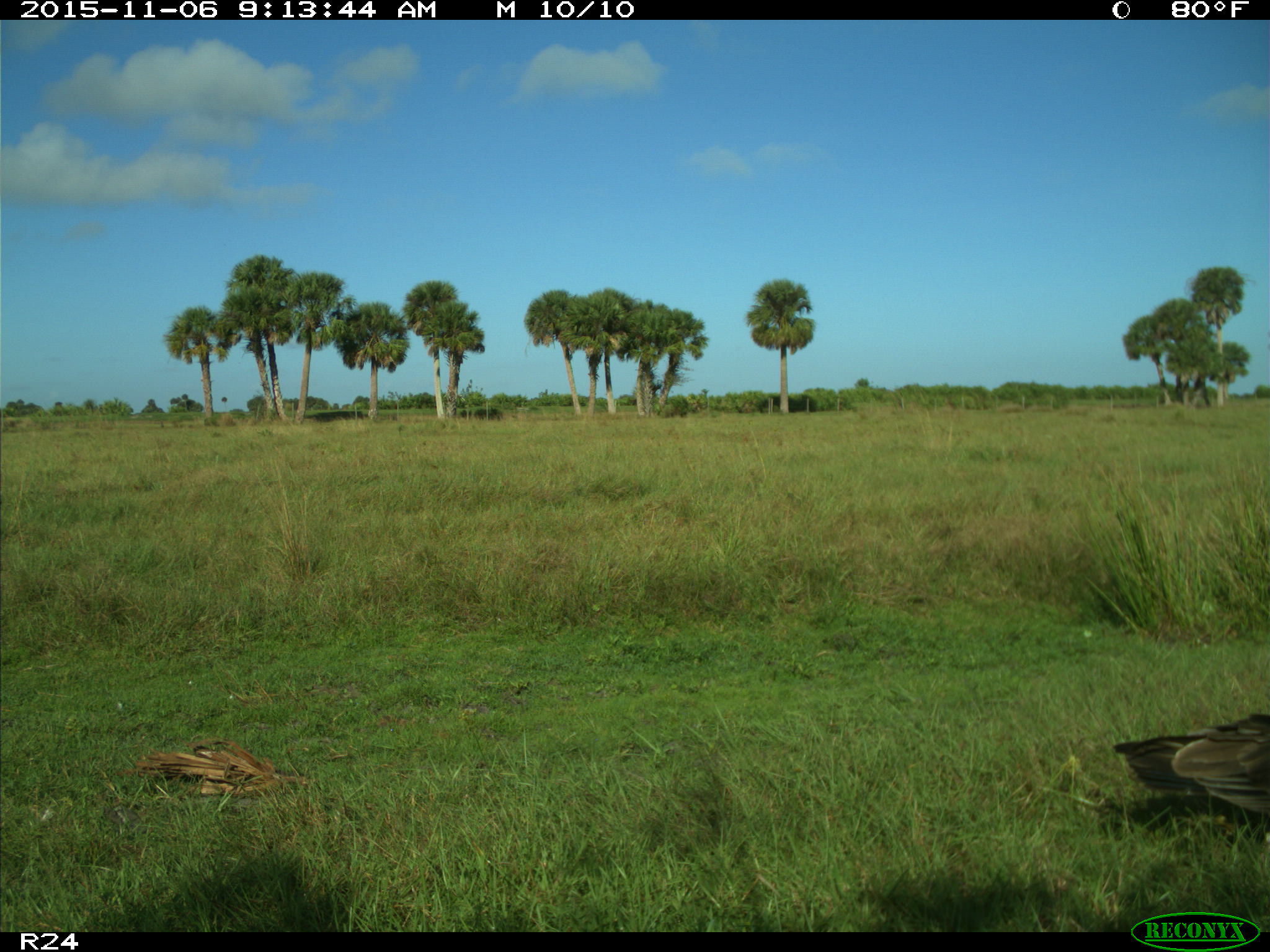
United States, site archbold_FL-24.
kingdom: Animalia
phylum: Chordata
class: Aves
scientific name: Aves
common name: birds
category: unidentified bird